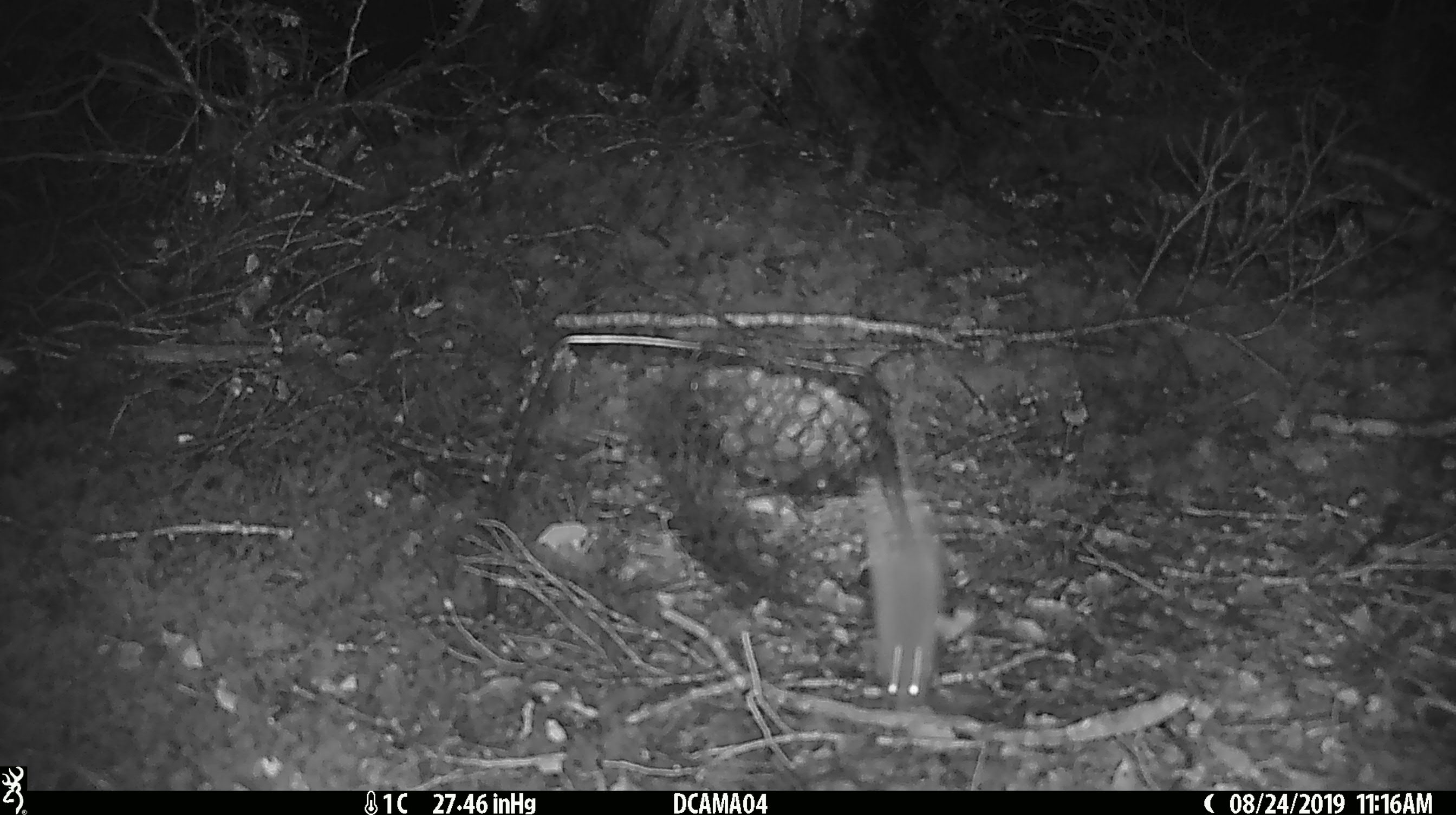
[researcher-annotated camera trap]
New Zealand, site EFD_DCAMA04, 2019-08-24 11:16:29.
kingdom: Animalia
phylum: Chordata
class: Mammalia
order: Rodentia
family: Muridae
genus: Mus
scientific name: Mus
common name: mouse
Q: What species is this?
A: Mouse (Mus).